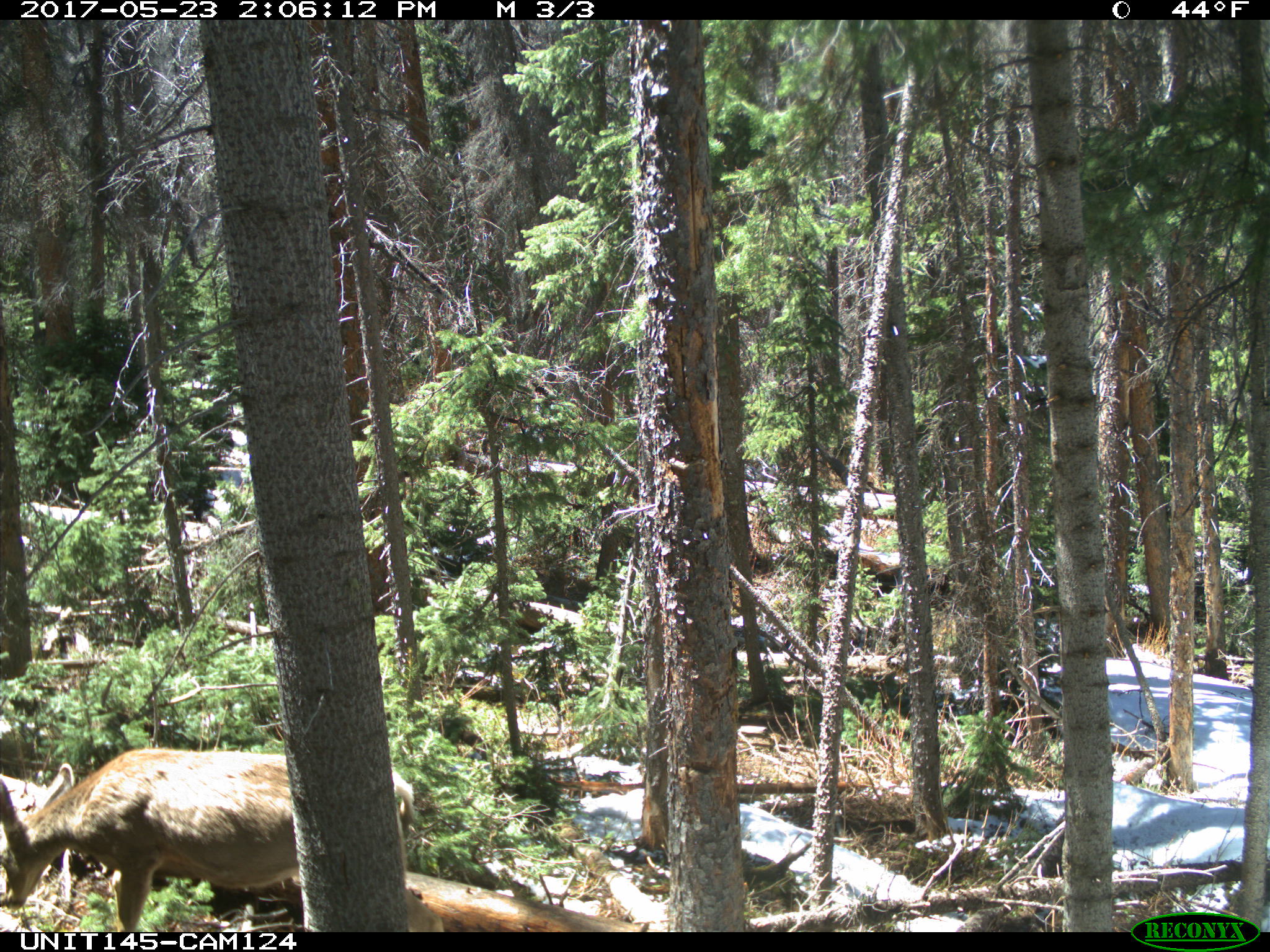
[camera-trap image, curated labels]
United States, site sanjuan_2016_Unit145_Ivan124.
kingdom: Animalia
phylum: Chordata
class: Mammalia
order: Artiodactyla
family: Cervidae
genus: Odocoileus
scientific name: Odocoileus hemionus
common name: mule deer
Odocoileus hemionus (mule deer).